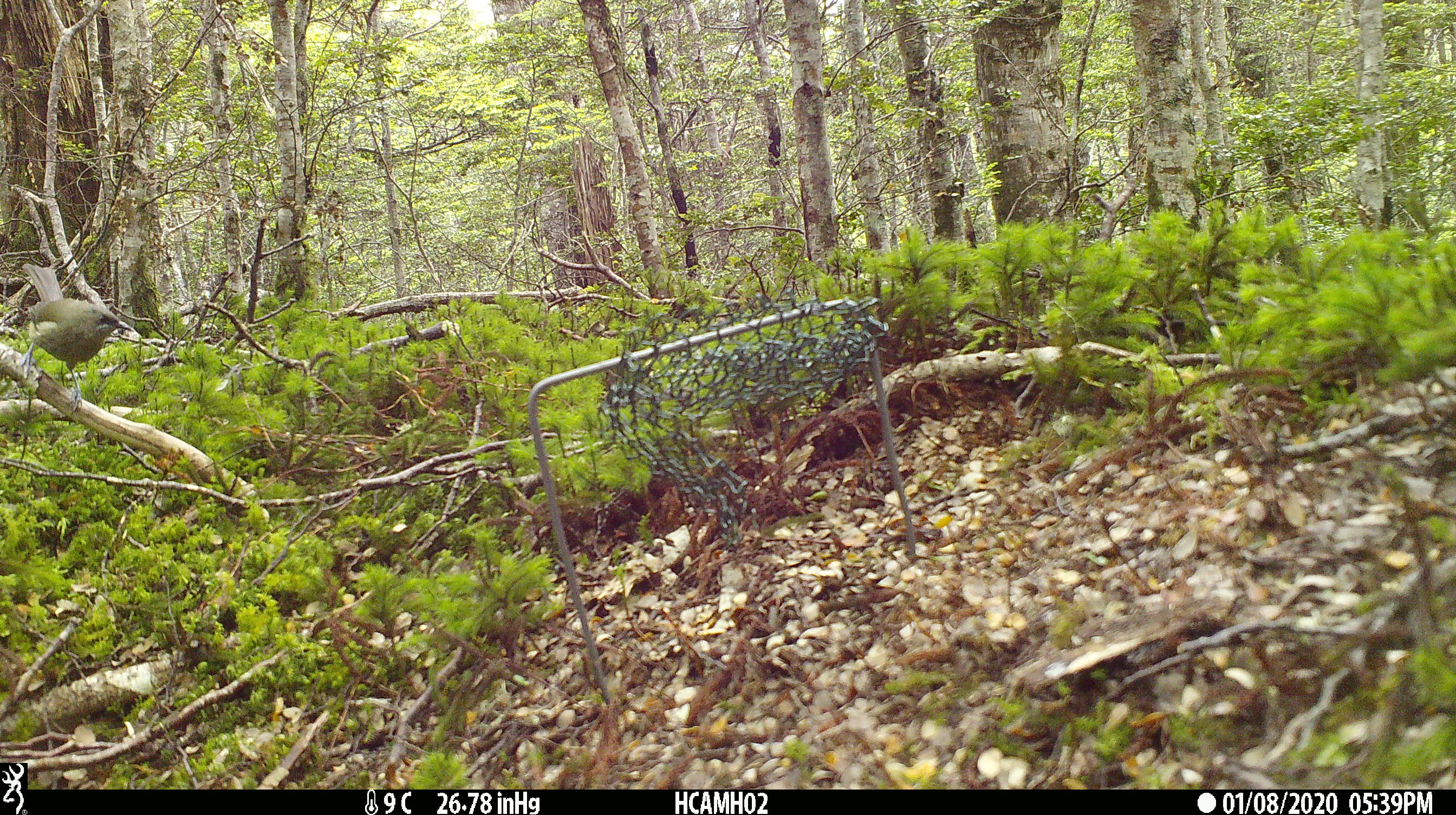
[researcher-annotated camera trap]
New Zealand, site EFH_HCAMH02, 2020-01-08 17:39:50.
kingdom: Animalia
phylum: Chordata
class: Aves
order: Passeriformes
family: Meliphagidae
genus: Anthornis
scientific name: Anthornis melanura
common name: new zealand bellbird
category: bellbird